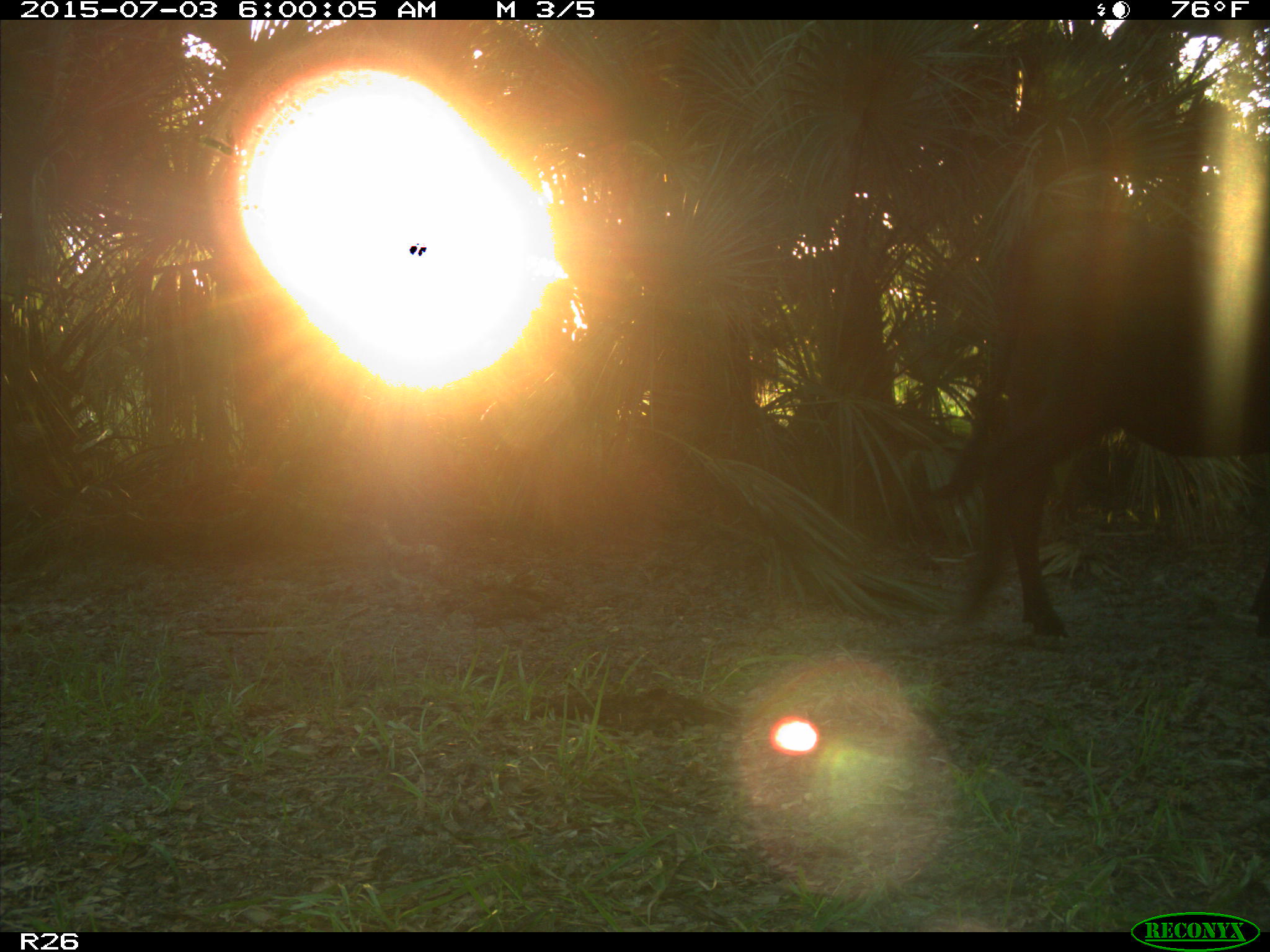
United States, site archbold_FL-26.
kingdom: Animalia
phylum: Chordata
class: Mammalia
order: Artiodactyla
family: Bovidae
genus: Bos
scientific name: Bos taurus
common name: domestic cow